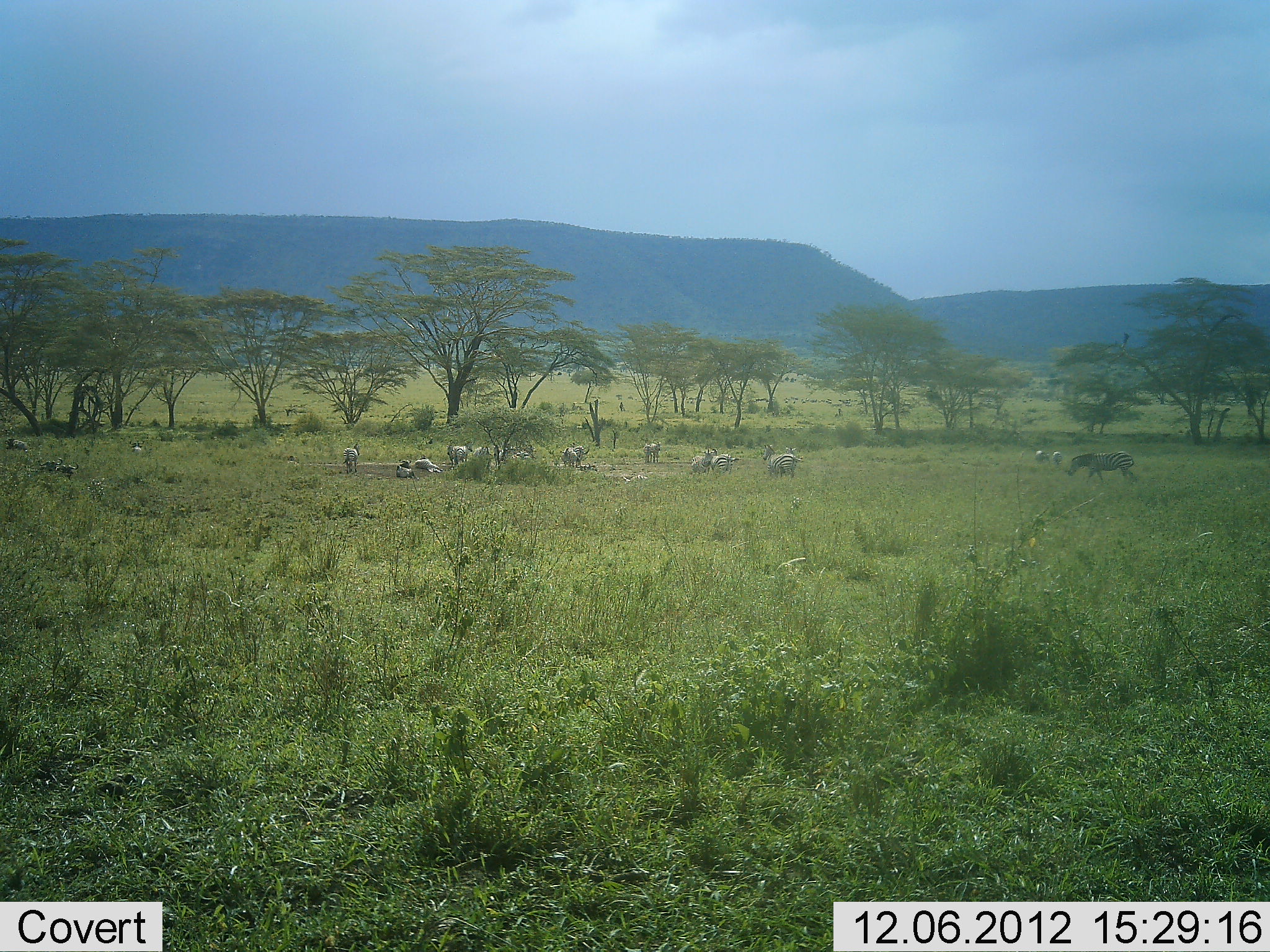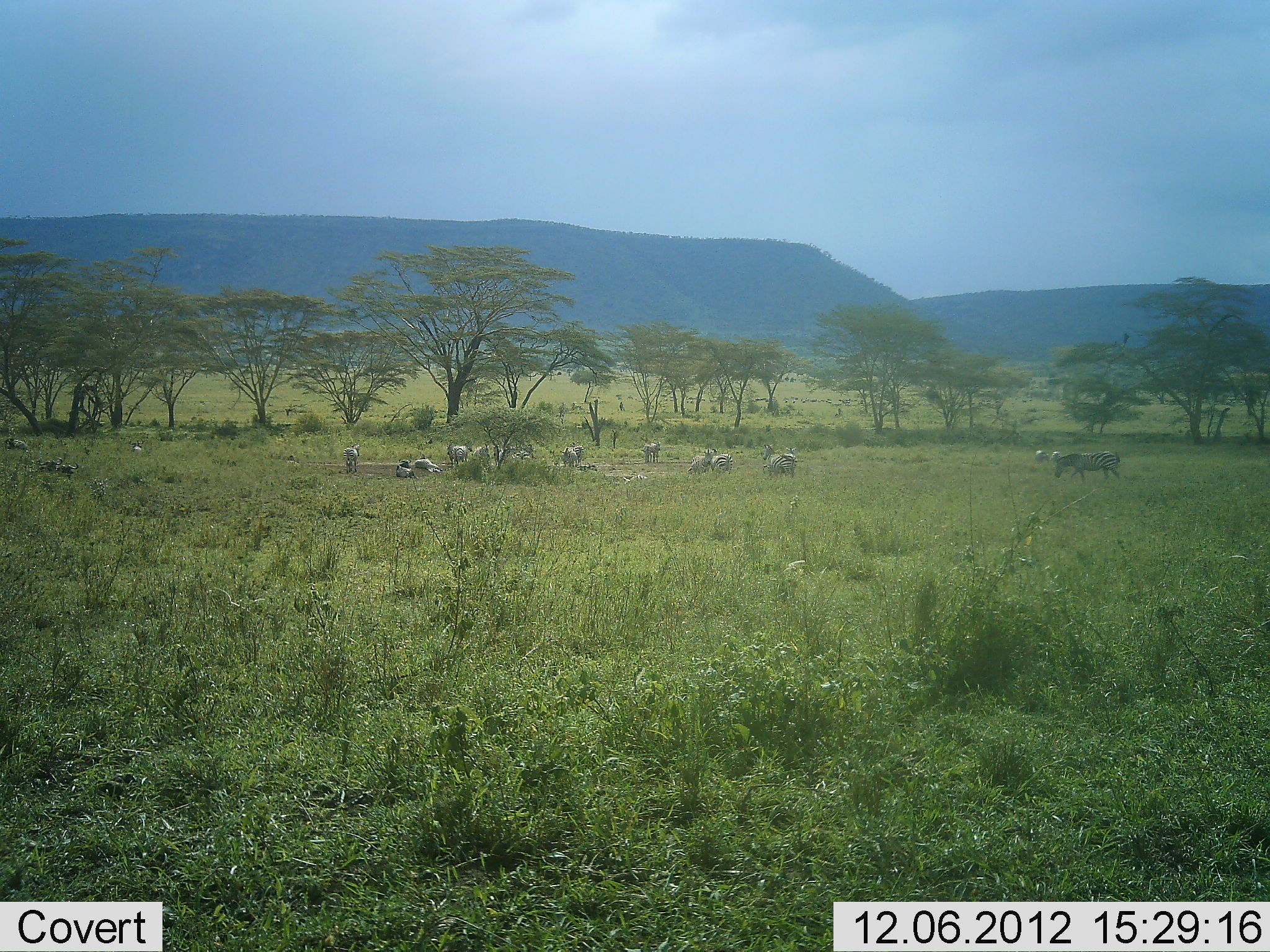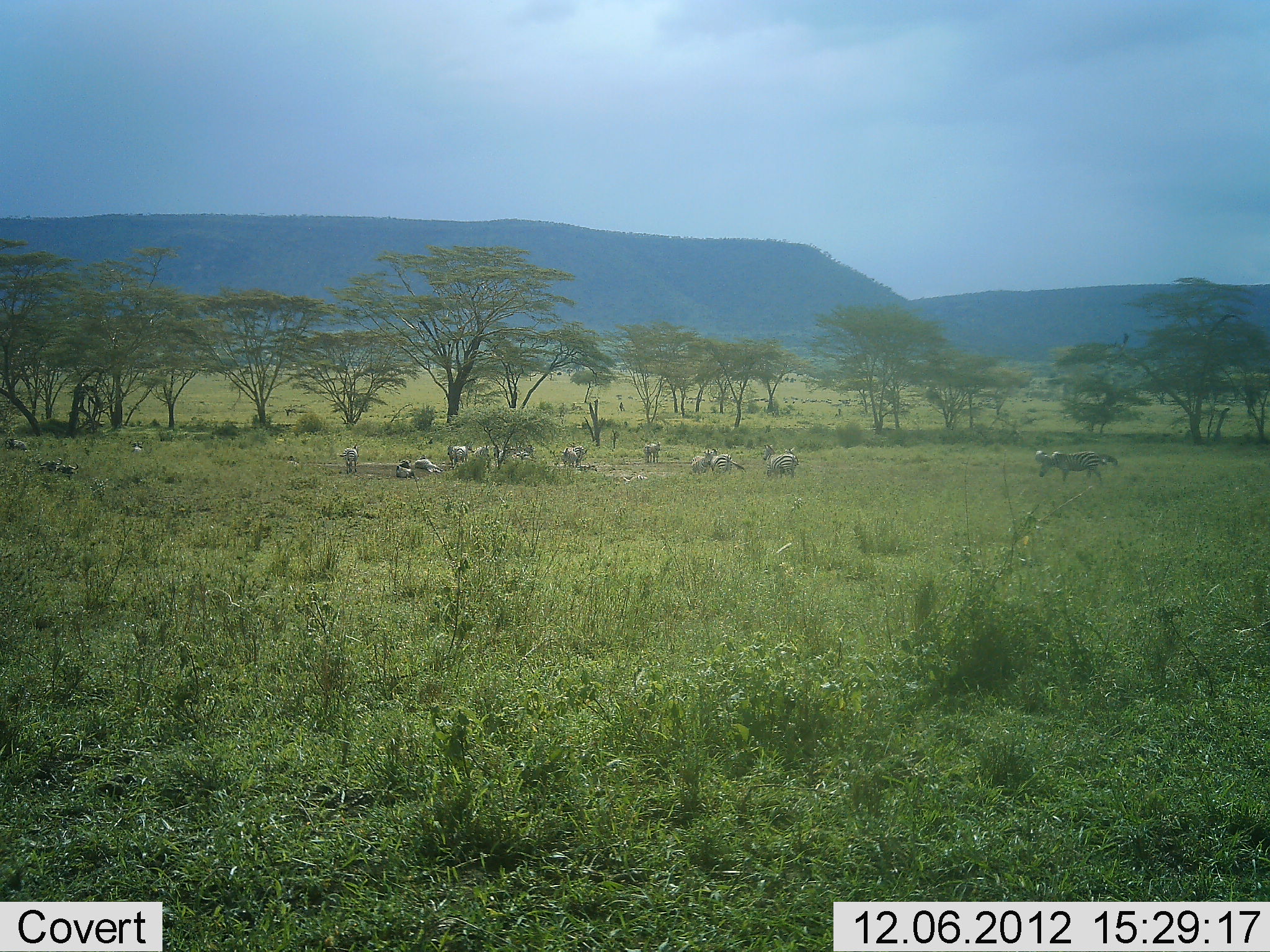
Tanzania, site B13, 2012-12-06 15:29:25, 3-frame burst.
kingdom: Animalia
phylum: Chordata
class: Mammalia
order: Perissodactyla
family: Equidae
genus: Equus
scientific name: Equus quagga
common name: plains zebra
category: zebra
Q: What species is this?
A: Zebra (plains zebra) (Equus quagga).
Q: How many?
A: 11-50.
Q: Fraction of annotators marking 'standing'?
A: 60%.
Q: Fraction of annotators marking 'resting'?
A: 100%.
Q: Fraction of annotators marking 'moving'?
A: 60%.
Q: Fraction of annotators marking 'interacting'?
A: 10%.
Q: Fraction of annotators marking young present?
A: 0%.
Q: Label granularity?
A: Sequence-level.